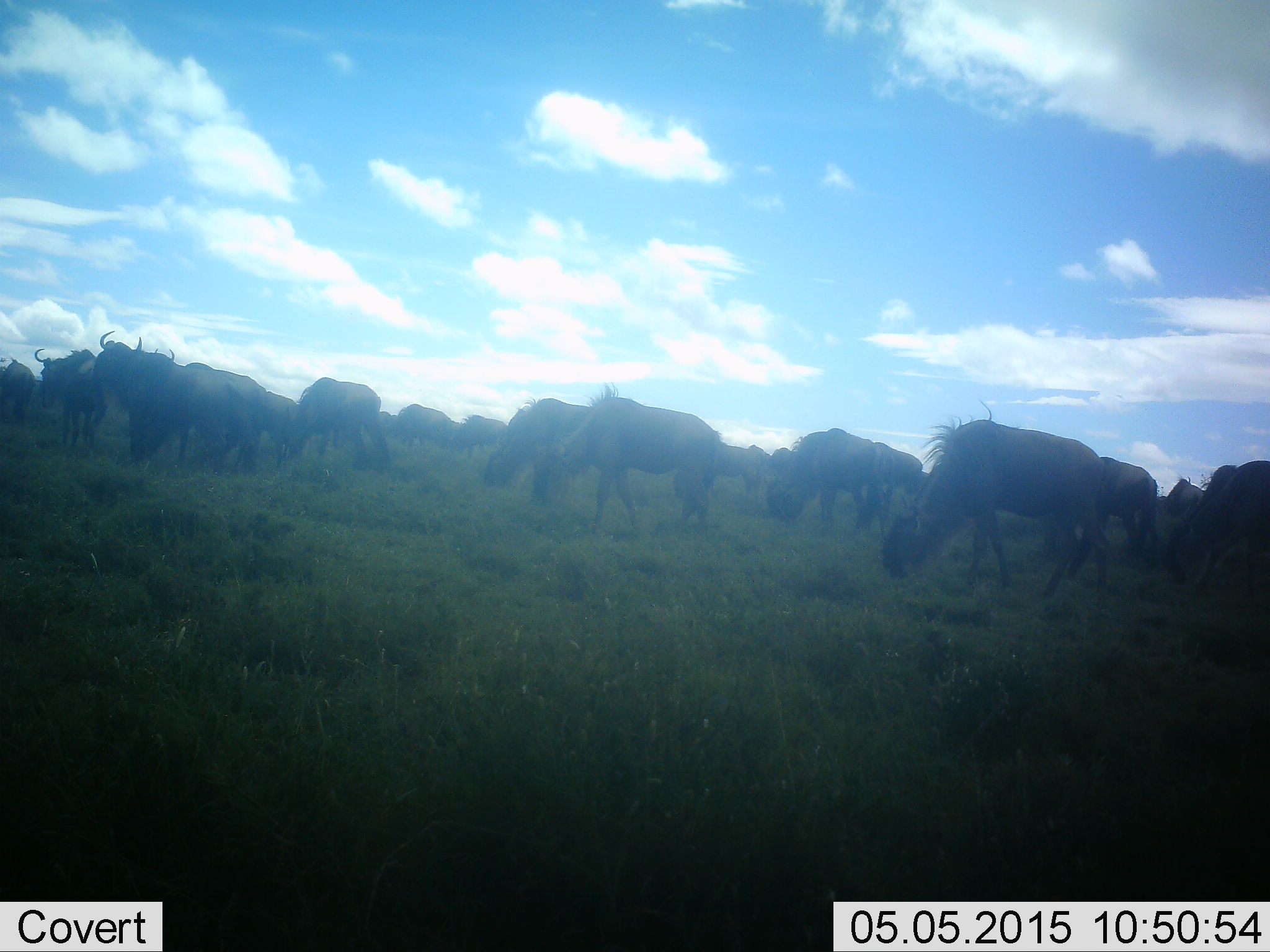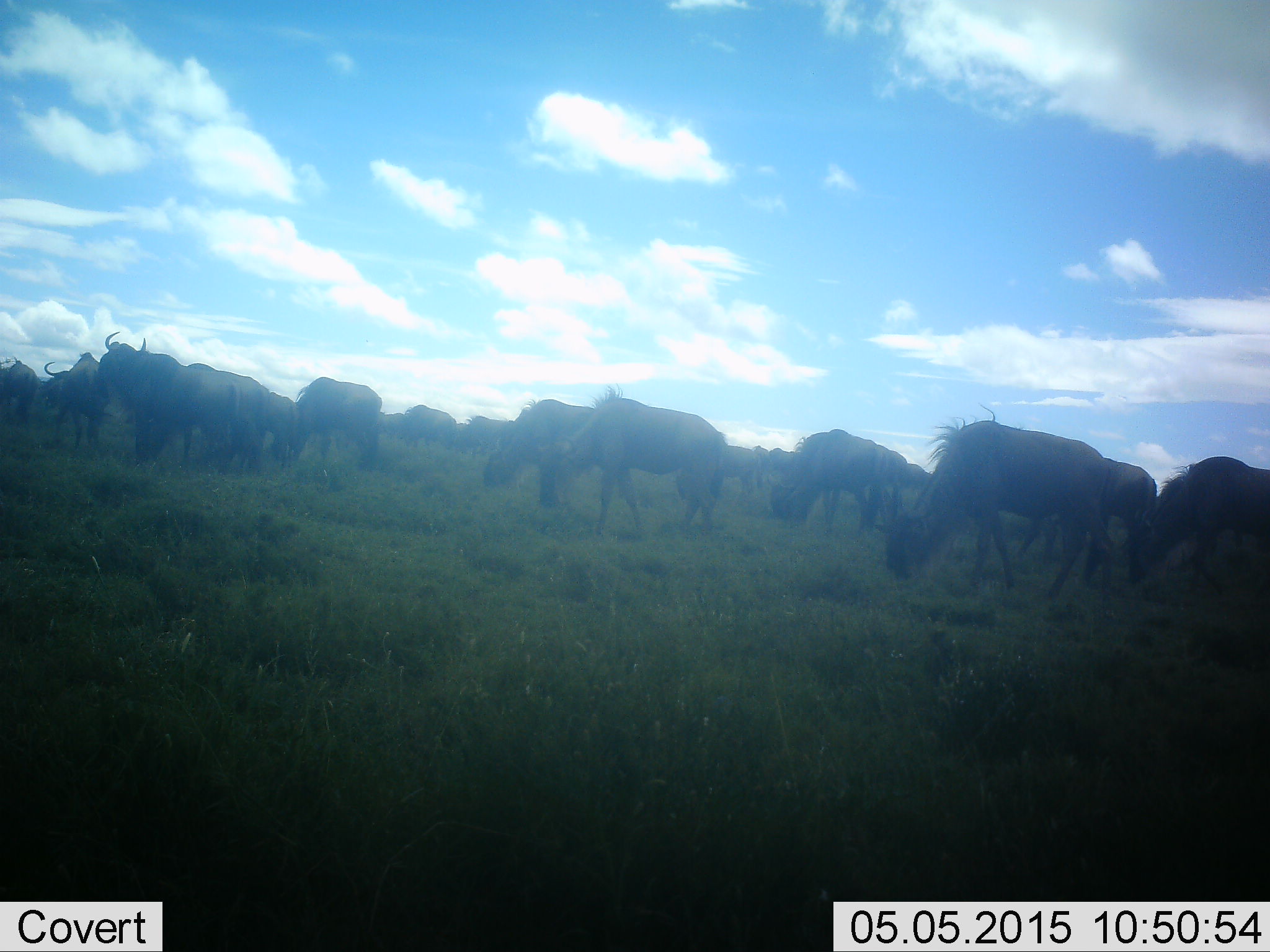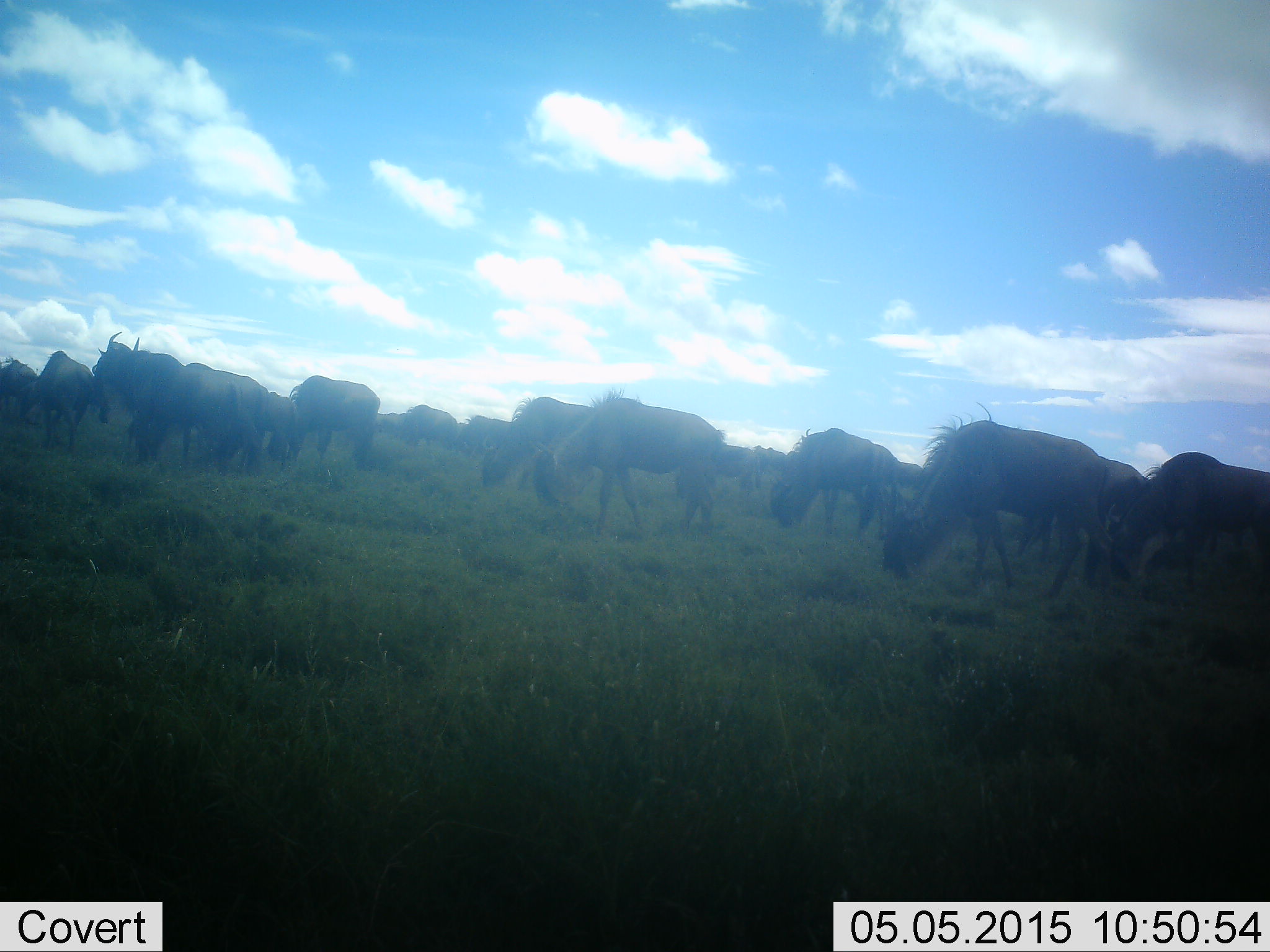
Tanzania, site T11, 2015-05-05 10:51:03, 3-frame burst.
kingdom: Animalia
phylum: Chordata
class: Mammalia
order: Artiodactyla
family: Bovidae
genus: Connochaetes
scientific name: Connochaetes taurinus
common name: blue wildebeest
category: wildebeest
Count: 11-50.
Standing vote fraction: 50%.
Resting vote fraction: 0%.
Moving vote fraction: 20%.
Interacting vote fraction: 0%.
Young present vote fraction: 0%.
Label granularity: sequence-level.